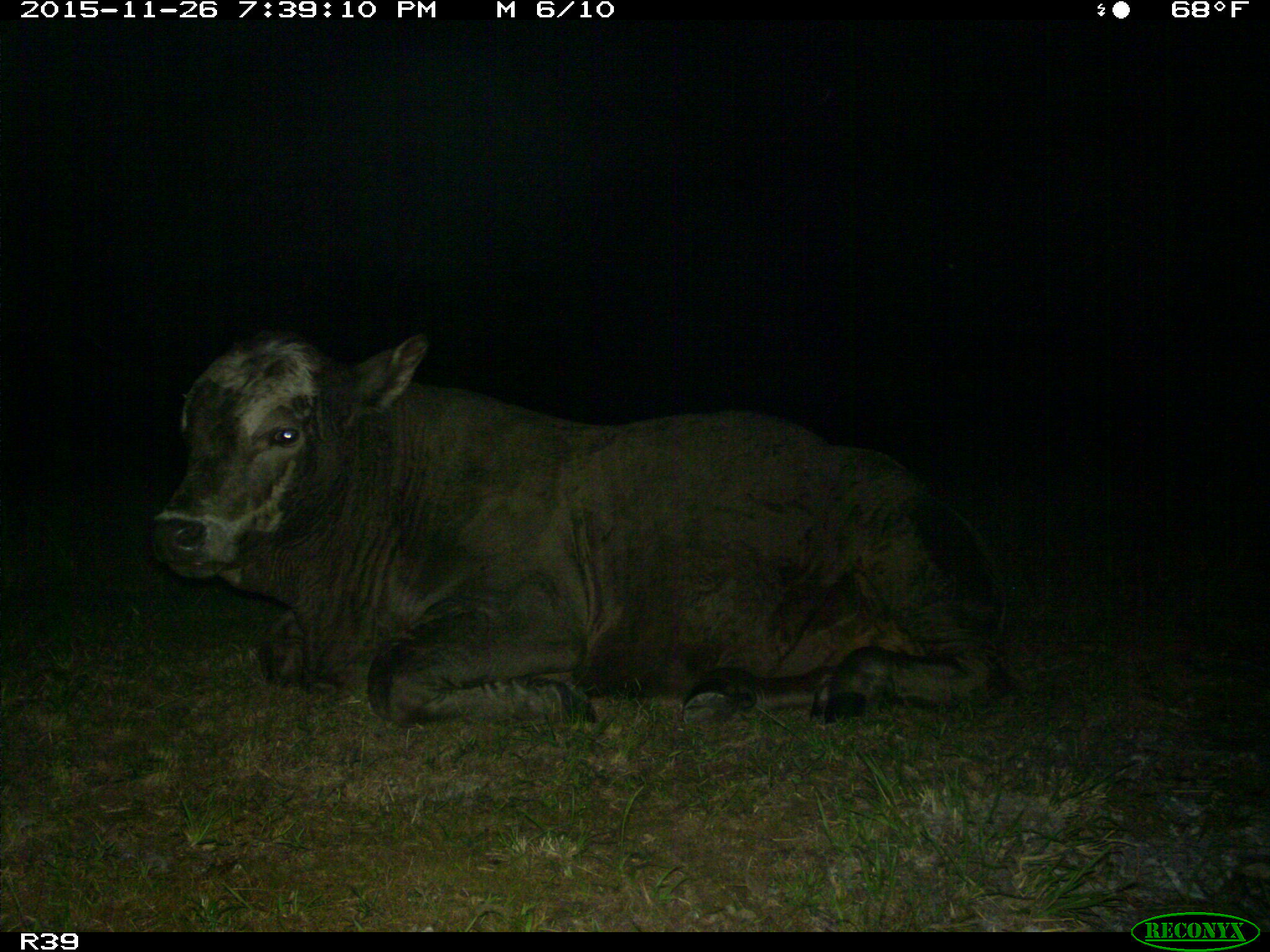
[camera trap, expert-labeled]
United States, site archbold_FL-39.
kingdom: Animalia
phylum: Chordata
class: Mammalia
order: Artiodactyla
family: Bovidae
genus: Bos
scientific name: Bos taurus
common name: domestic cow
Bos taurus (domestic cow).